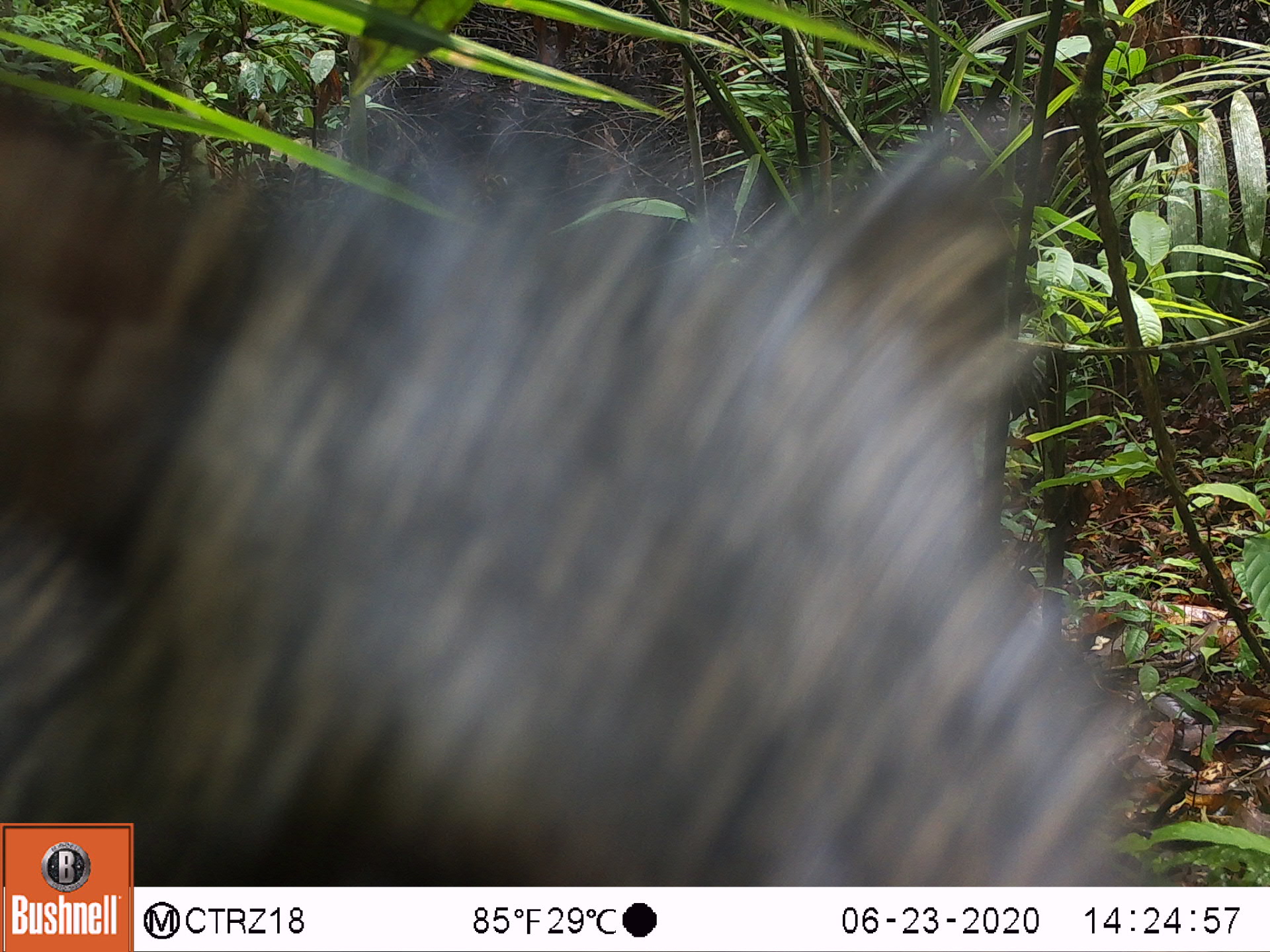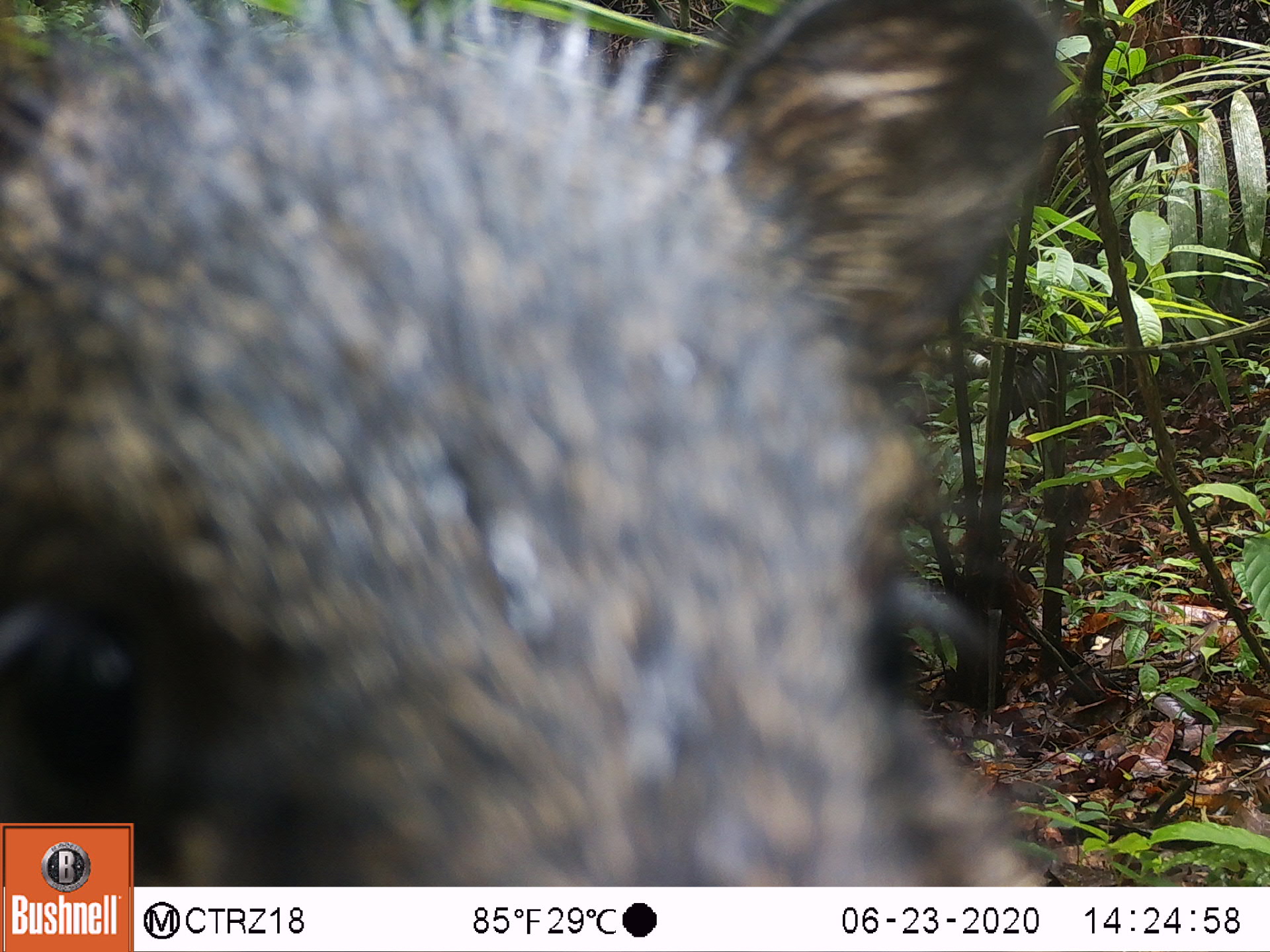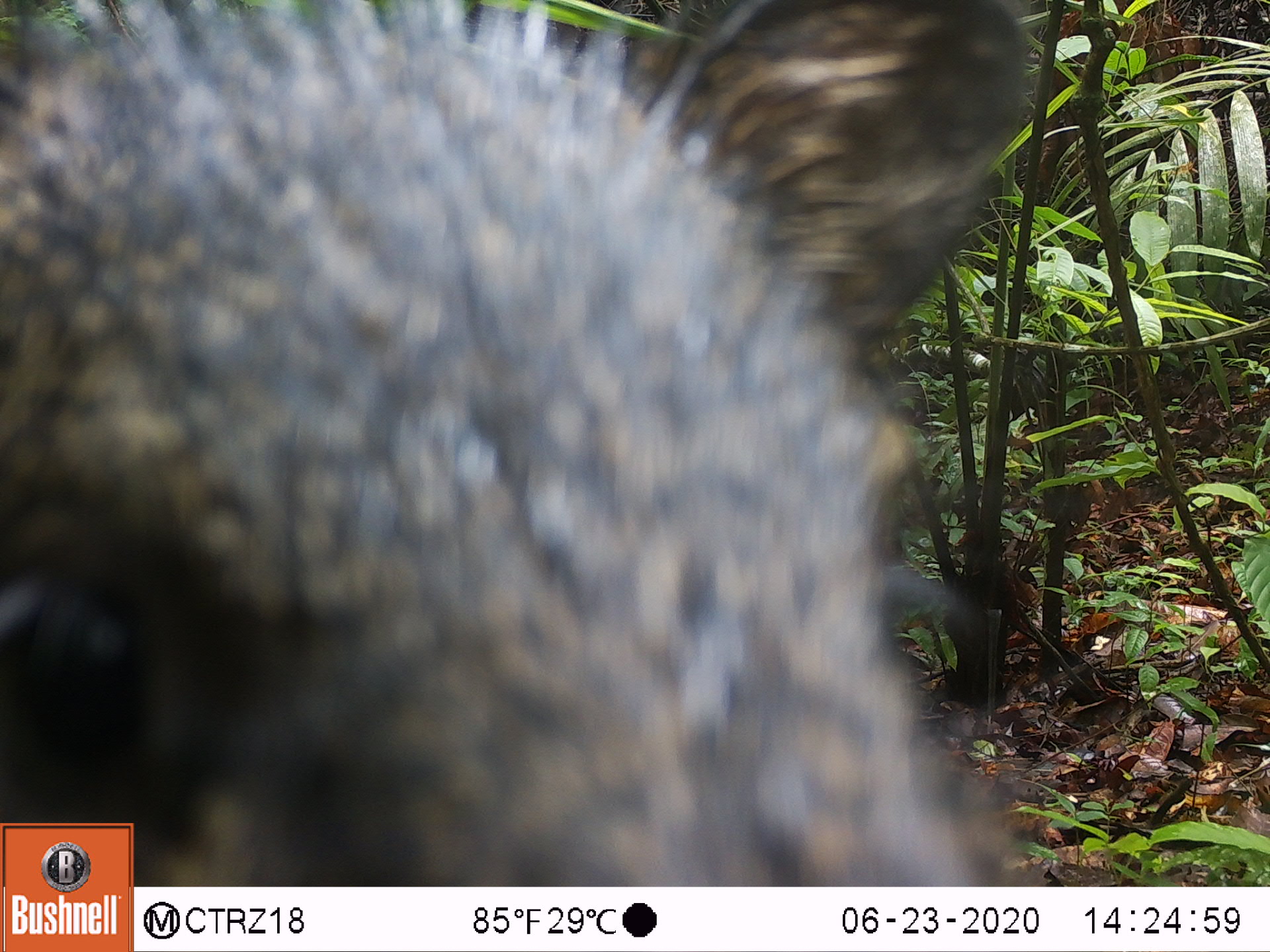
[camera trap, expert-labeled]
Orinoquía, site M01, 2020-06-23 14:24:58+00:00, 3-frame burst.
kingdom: Animalia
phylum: Chordata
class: Mammalia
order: Artiodactyla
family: Tayassuidae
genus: Pecari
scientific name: Pecari tajacu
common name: collared peccary